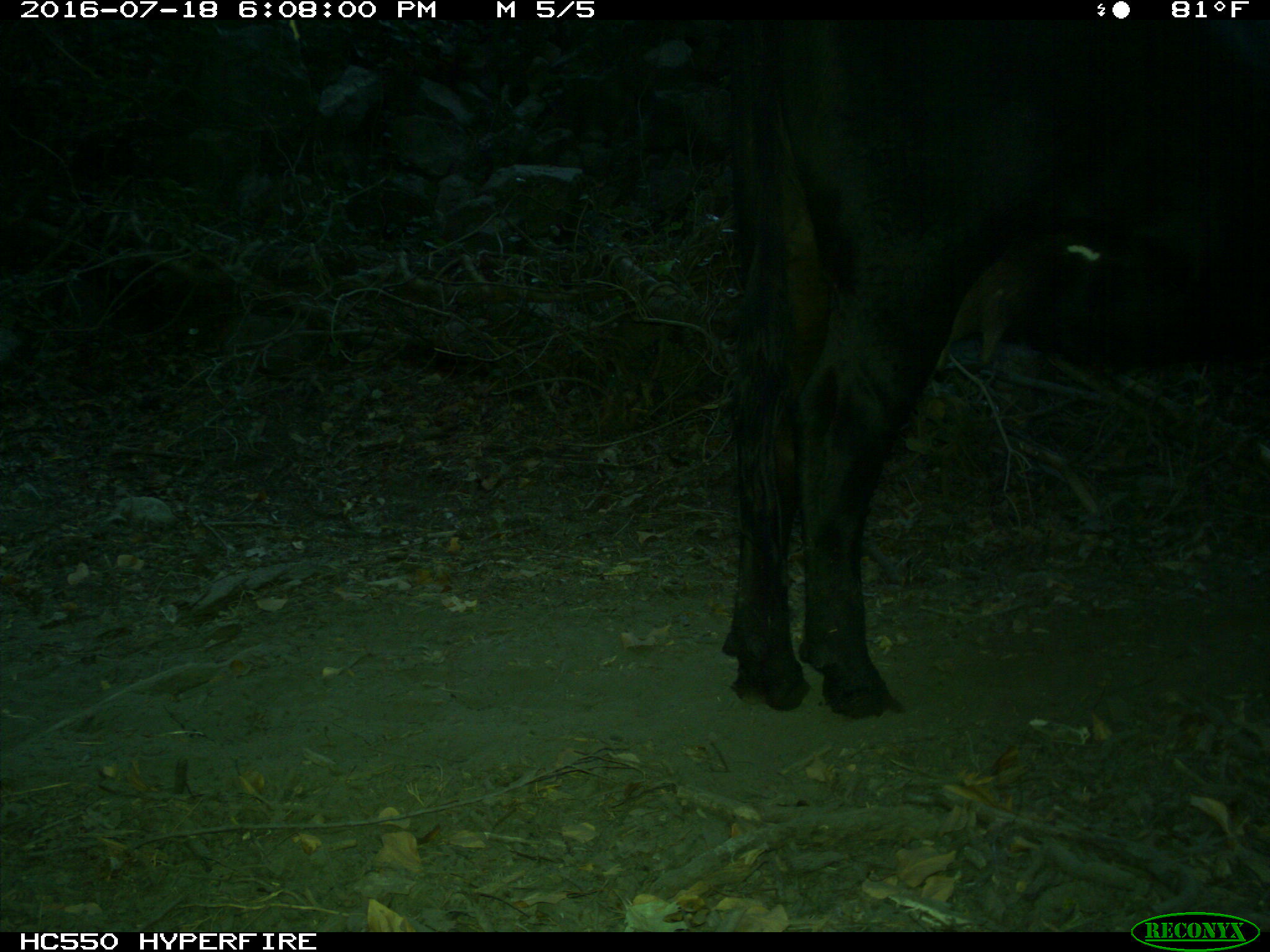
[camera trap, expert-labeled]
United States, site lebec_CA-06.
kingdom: Animalia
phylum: Chordata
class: Mammalia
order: Artiodactyla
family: Bovidae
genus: Bos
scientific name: Bos taurus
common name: domestic cow